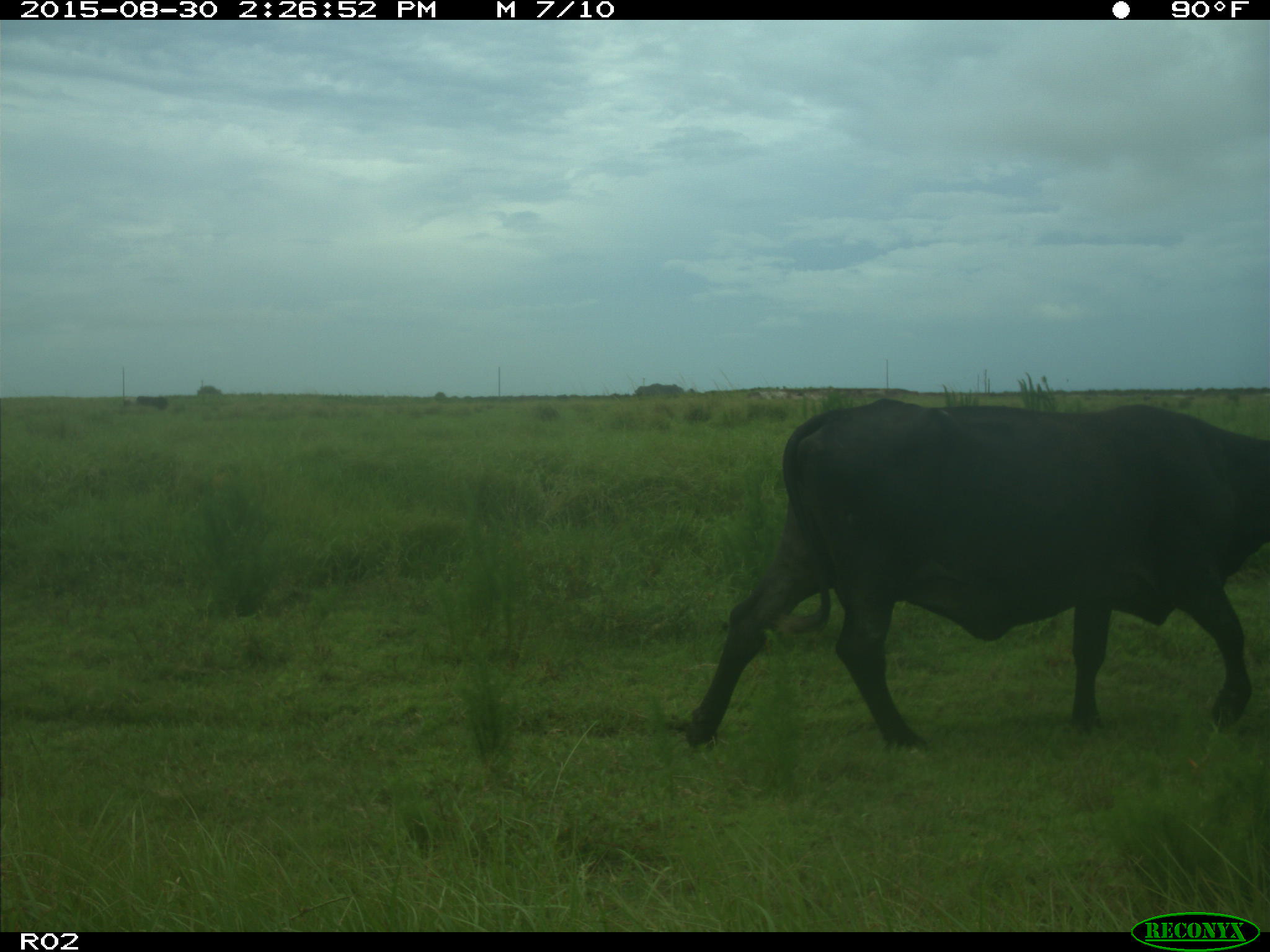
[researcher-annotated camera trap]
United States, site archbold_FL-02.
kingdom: Animalia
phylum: Chordata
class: Mammalia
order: Artiodactyla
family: Bovidae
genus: Bos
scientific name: Bos taurus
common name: domestic cow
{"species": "Bos taurus (domestic cow)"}